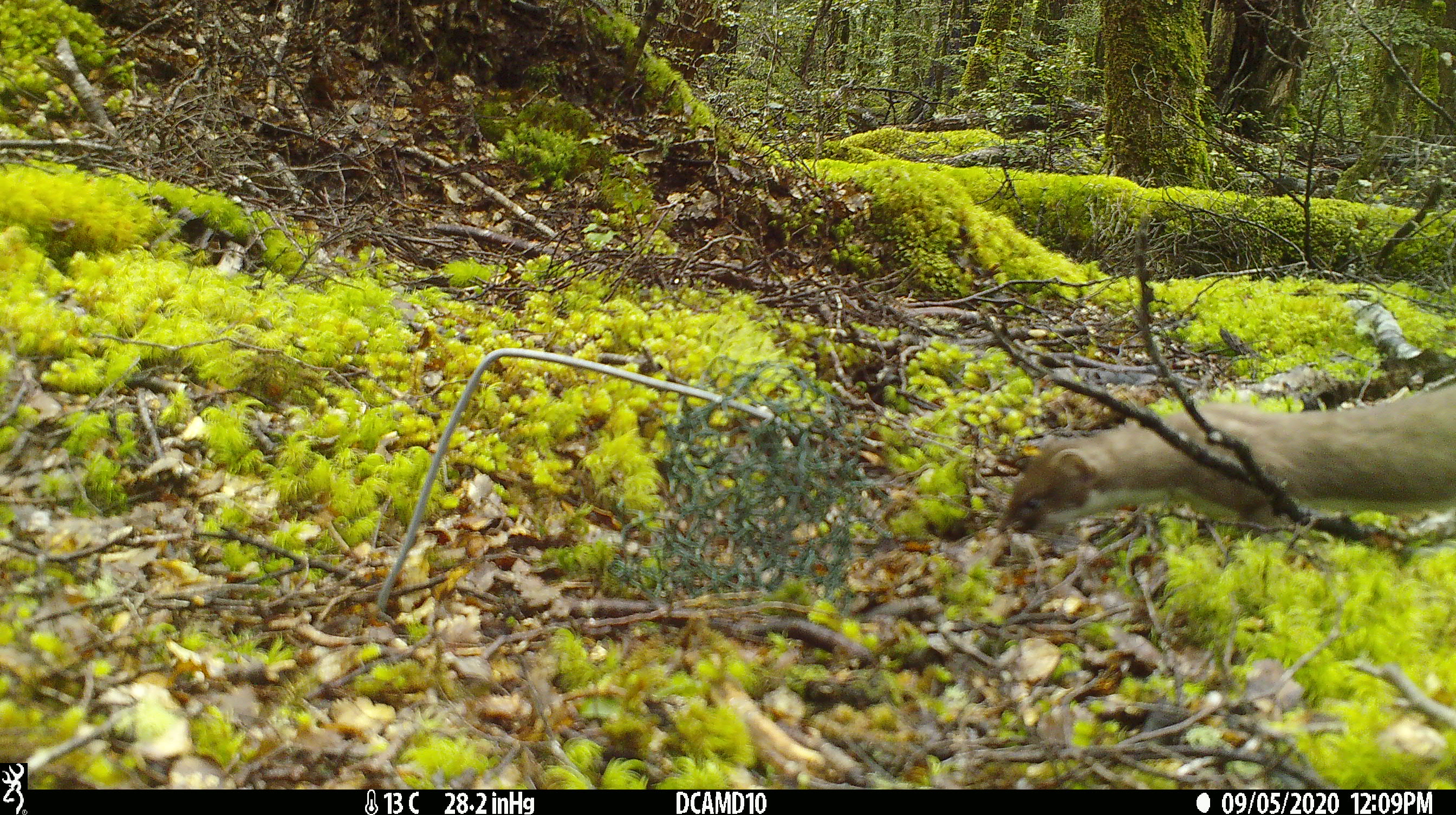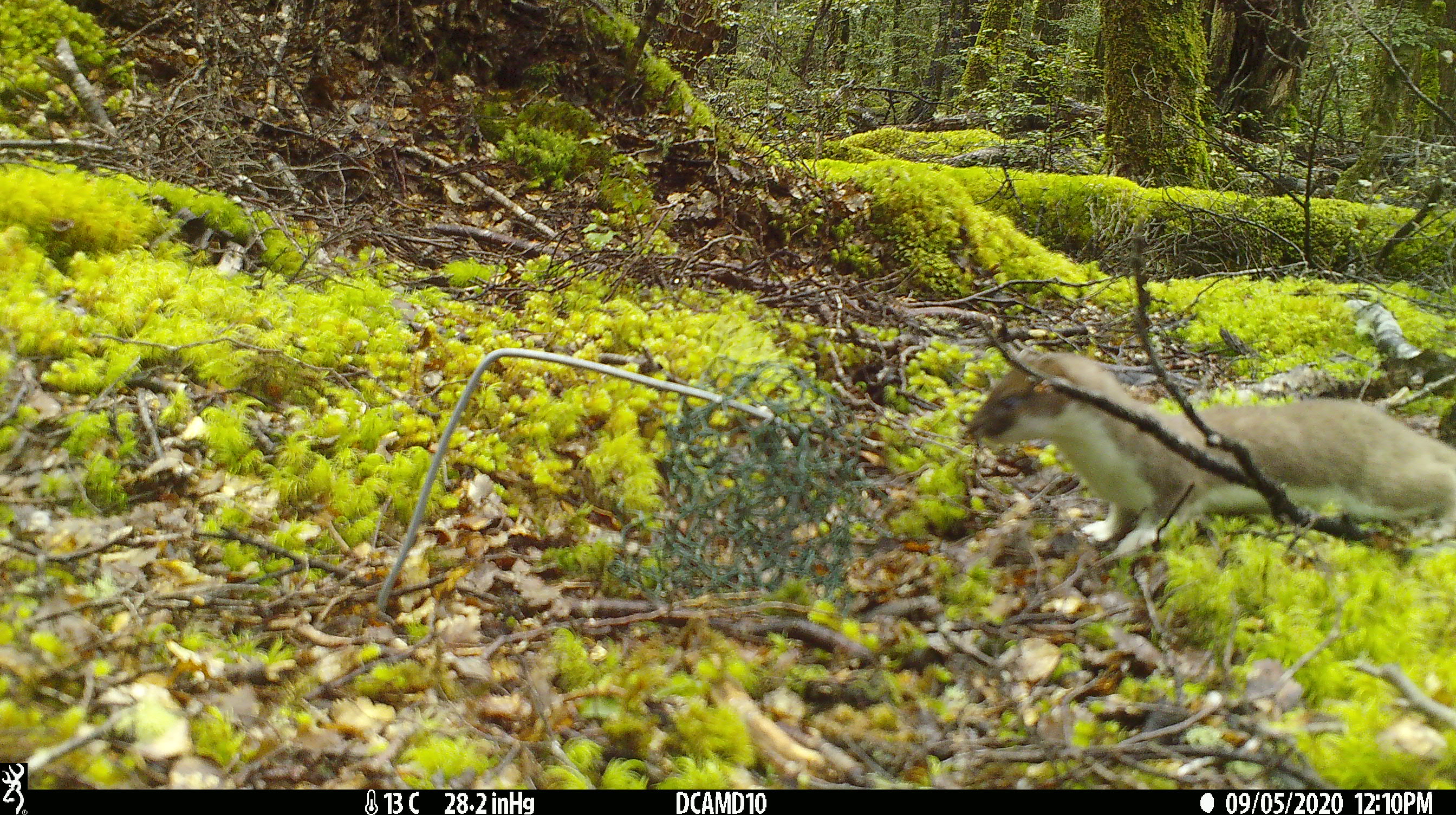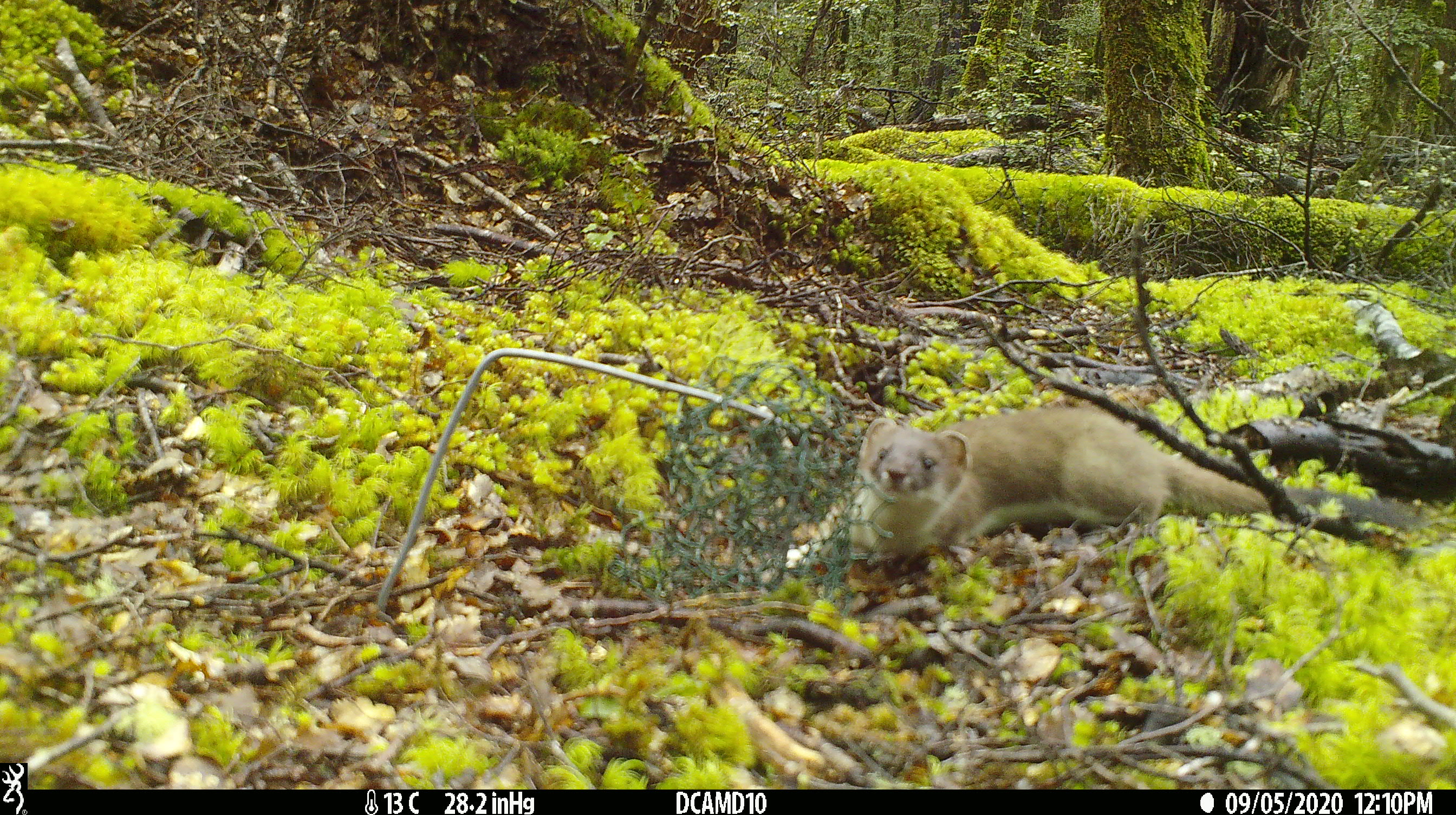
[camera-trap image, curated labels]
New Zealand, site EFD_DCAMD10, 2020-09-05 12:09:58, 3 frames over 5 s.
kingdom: Animalia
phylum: Chordata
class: Mammalia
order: Carnivora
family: Mustelidae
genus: Mustela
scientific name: Mustela erminea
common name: stoat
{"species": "stoat (Mustela erminea)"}